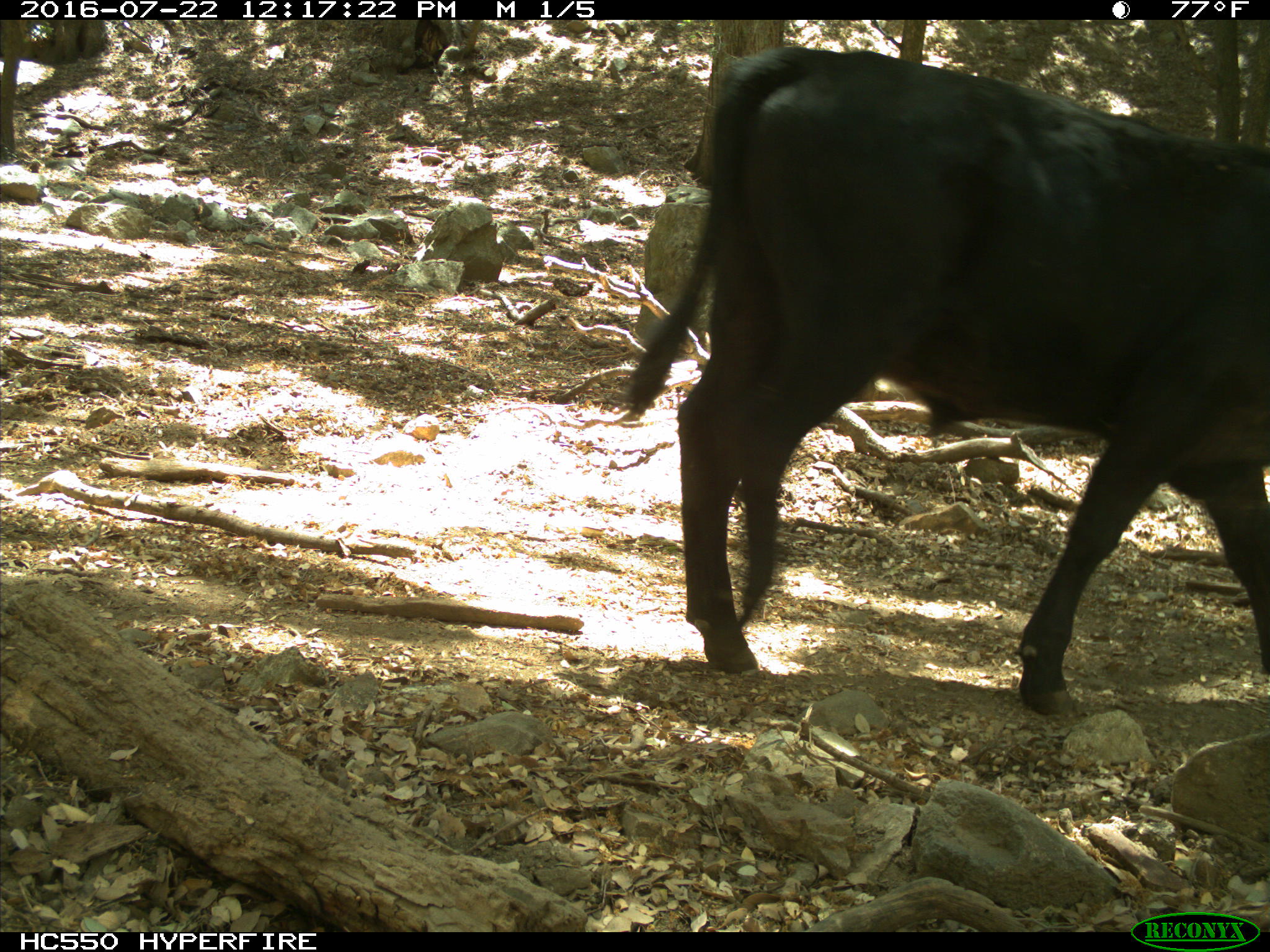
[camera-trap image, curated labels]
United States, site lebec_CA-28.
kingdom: Animalia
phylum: Chordata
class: Mammalia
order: Artiodactyla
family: Bovidae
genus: Bos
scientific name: Bos taurus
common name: domestic cow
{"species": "Bos taurus (domestic cow)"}